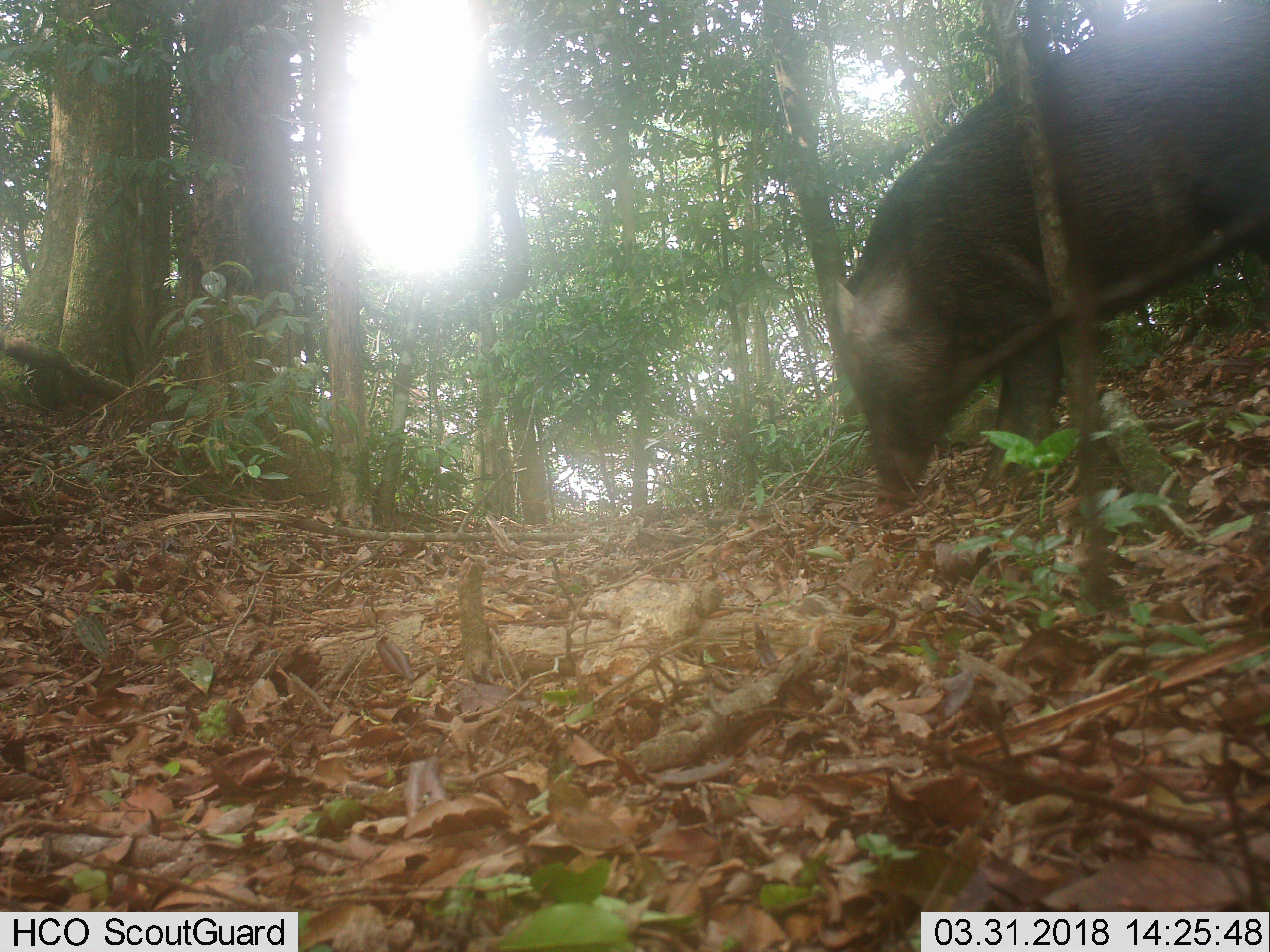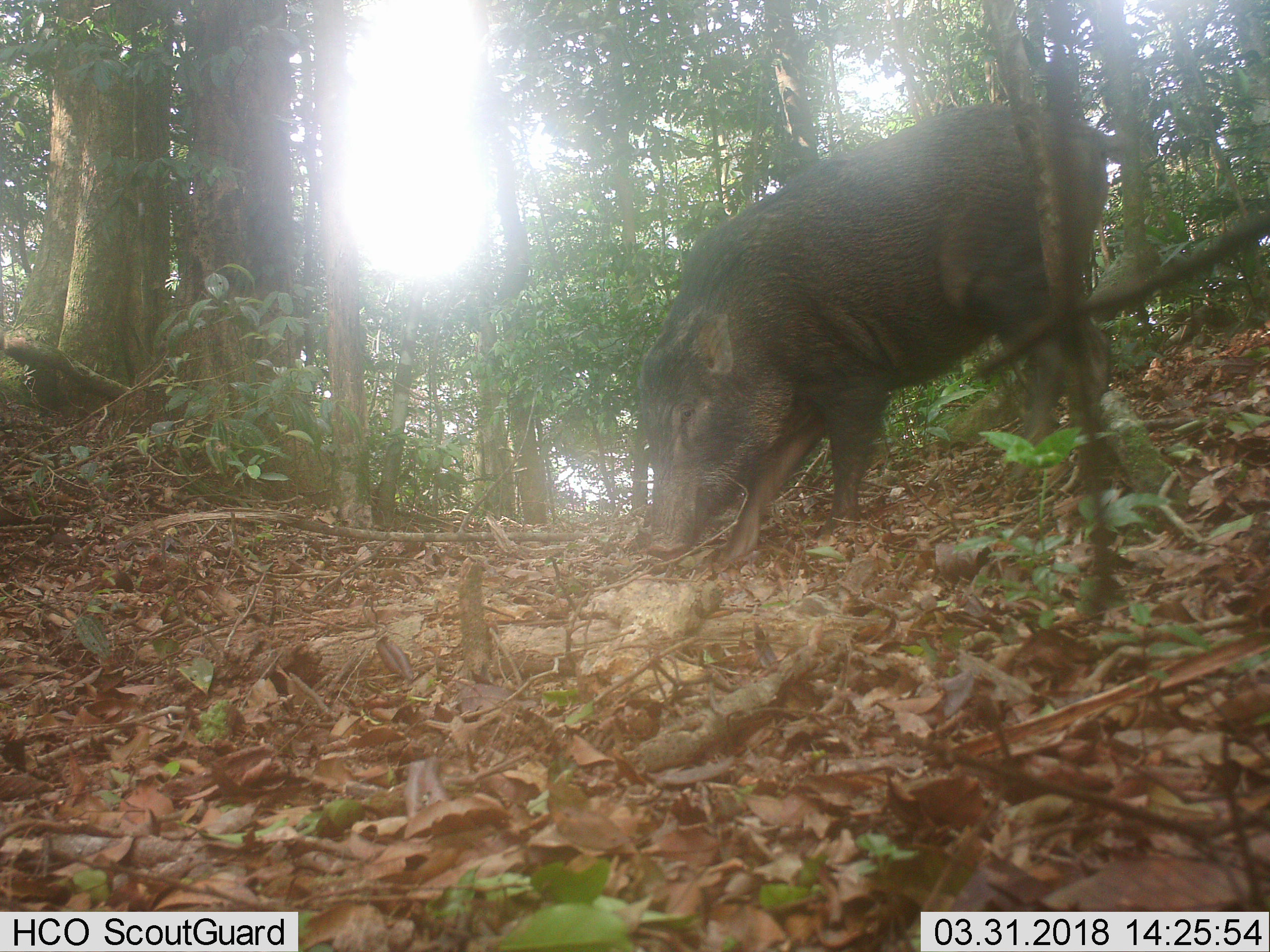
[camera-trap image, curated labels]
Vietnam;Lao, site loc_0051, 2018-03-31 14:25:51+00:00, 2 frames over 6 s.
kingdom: Animalia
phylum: Chordata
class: Mammalia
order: Artiodactyla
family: Suidae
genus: Sus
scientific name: Sus scrofa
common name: eurasian wild pig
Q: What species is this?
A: Eurasian wild pig (Sus scrofa).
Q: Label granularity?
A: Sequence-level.